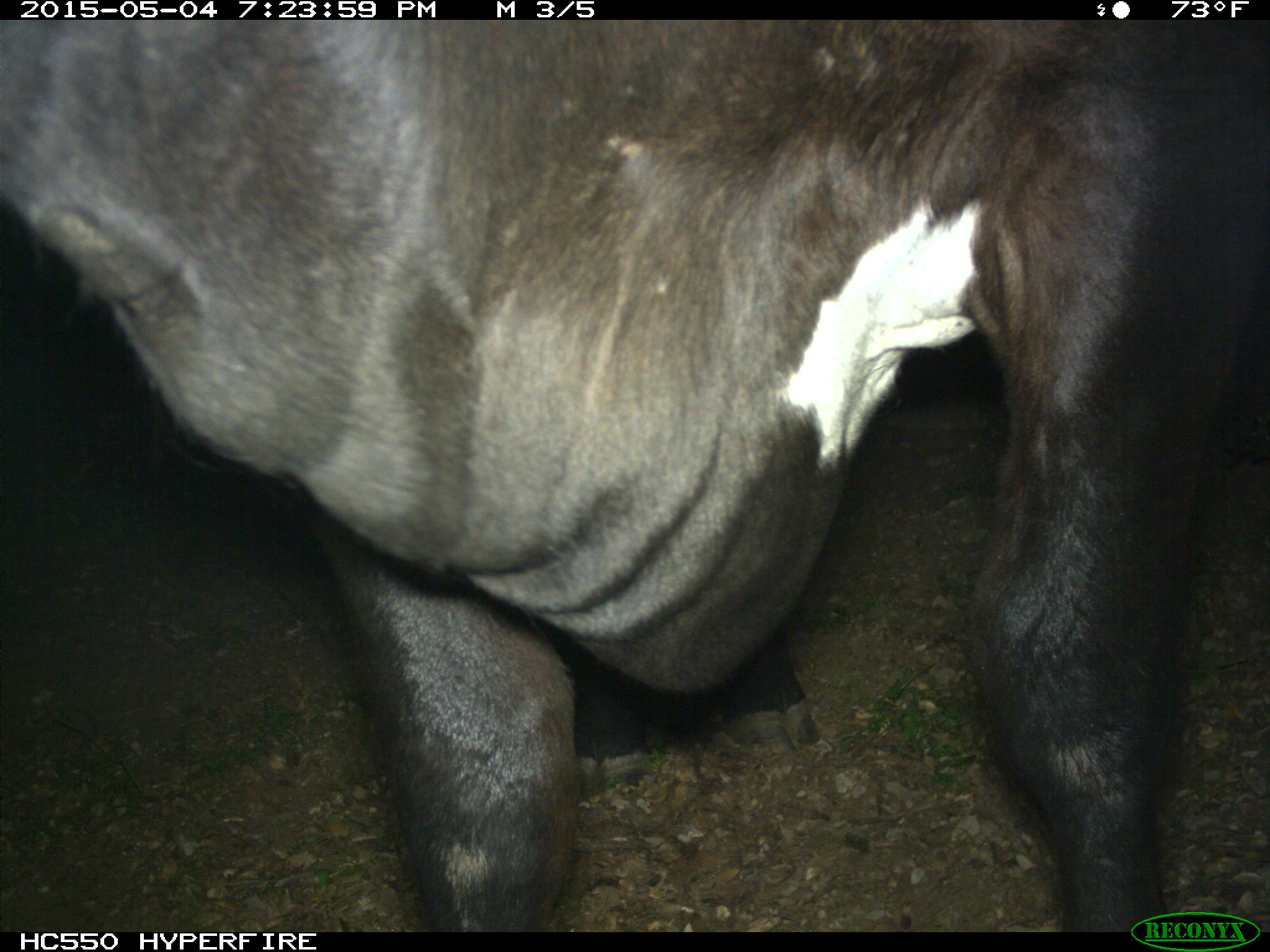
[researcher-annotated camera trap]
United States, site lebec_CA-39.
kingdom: Animalia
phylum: Chordata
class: Mammalia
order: Artiodactyla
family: Bovidae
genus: Bos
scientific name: Bos taurus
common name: domestic cow